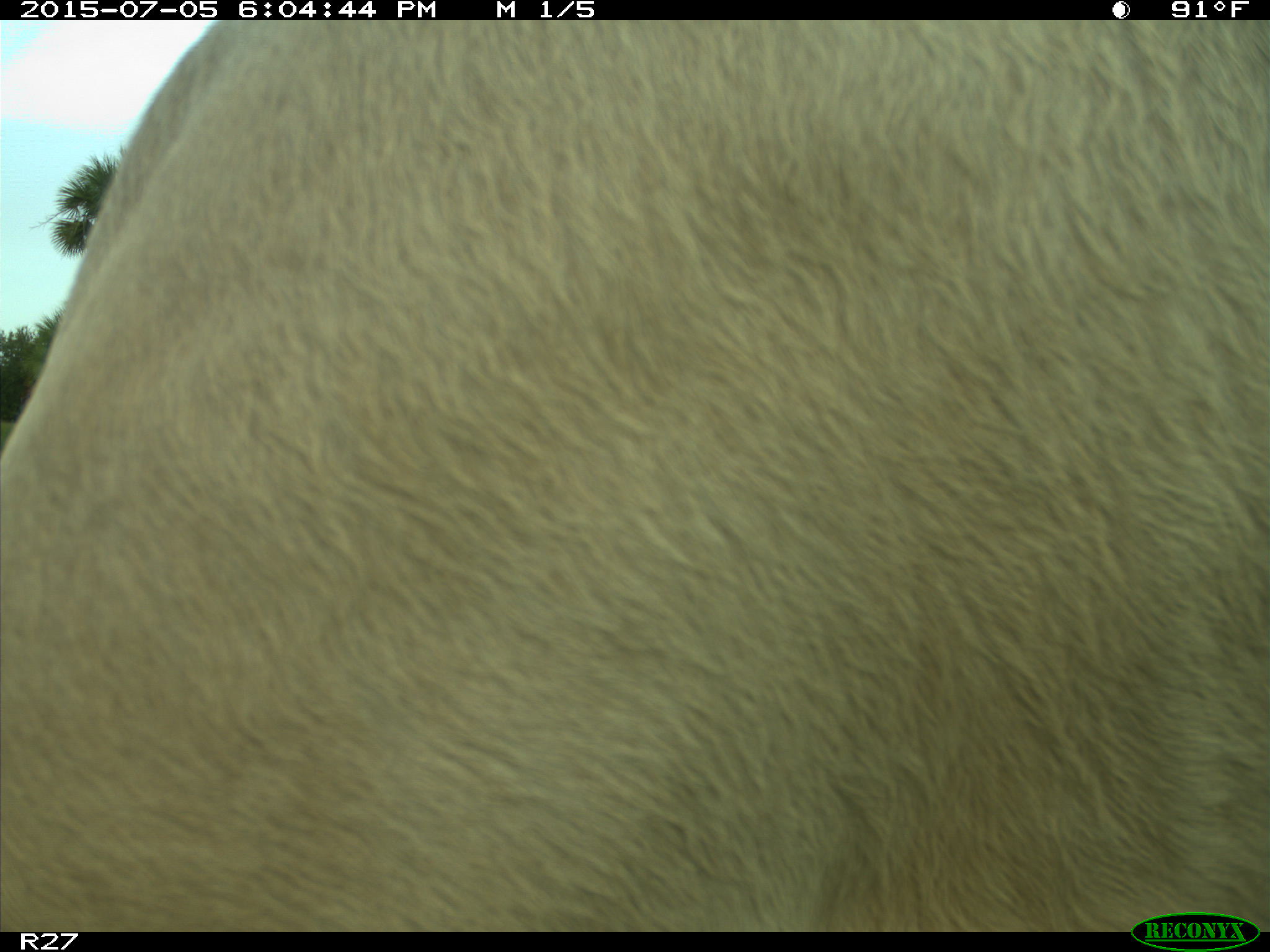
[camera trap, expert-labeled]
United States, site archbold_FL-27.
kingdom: Animalia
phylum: Chordata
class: Mammalia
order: Artiodactyla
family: Bovidae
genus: Bos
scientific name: Bos taurus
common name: domestic cow